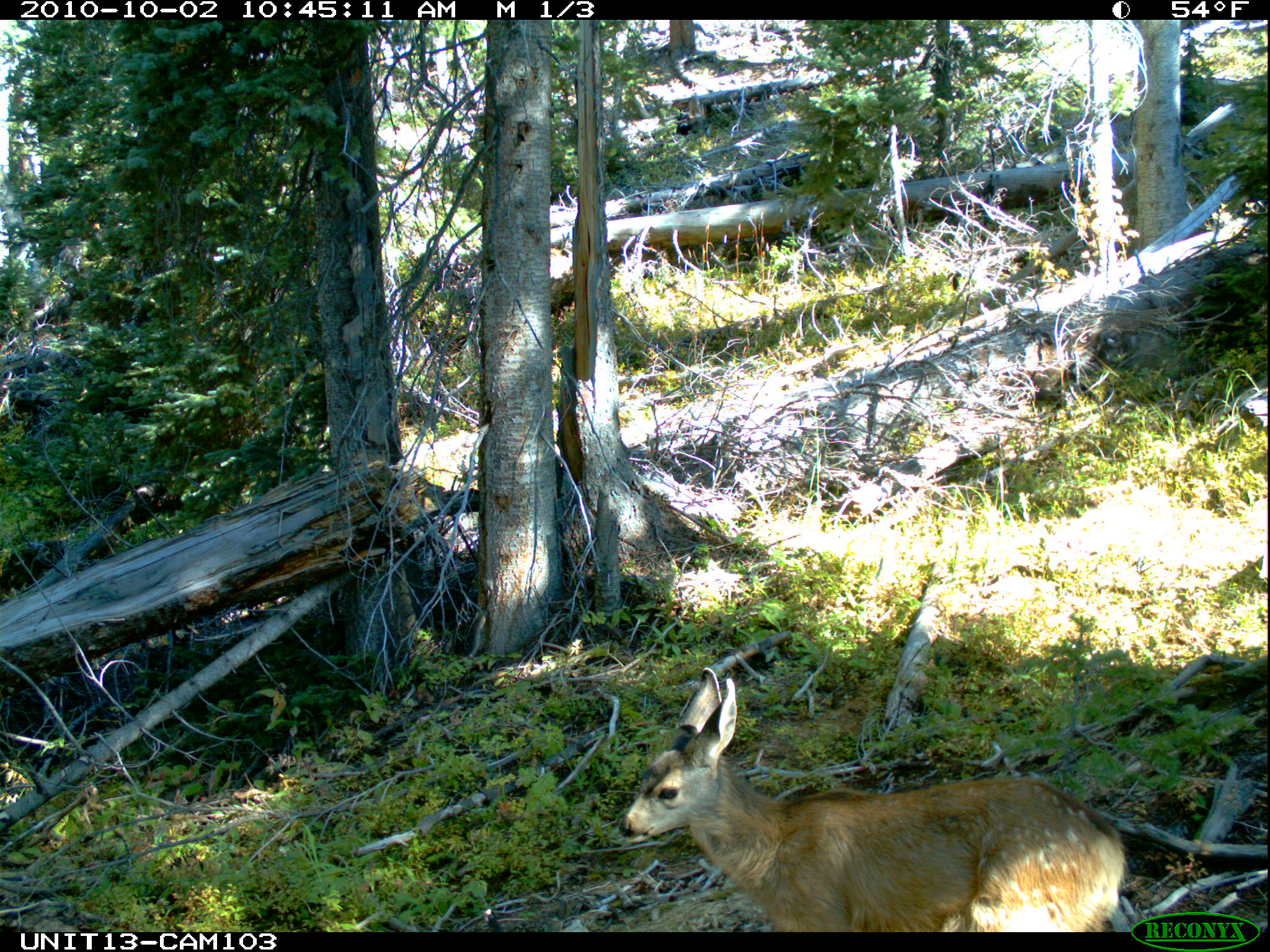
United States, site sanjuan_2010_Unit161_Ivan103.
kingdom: Animalia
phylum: Chordata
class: Mammalia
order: Artiodactyla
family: Cervidae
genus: Odocoileus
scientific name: Odocoileus hemionus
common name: mule deer